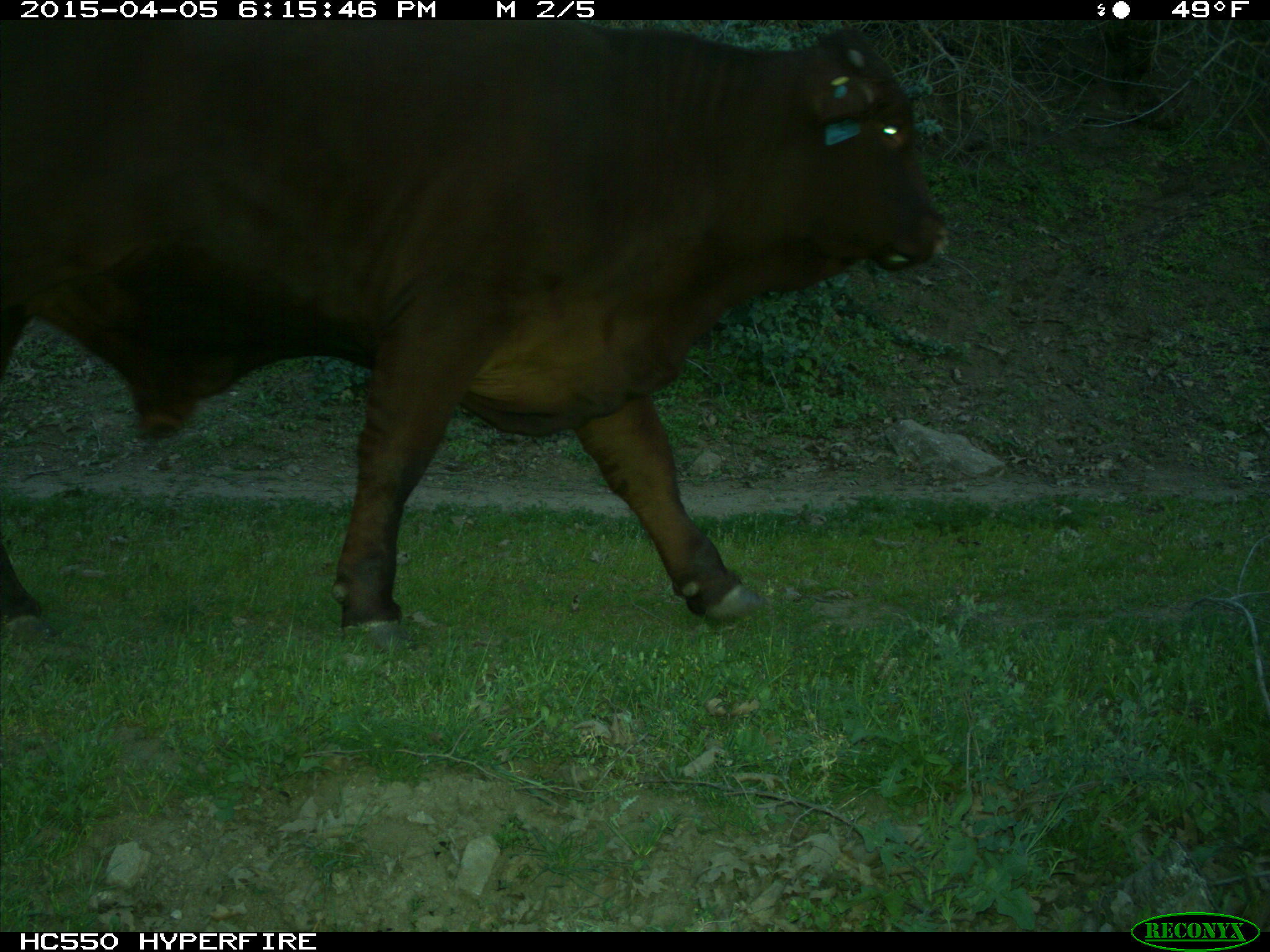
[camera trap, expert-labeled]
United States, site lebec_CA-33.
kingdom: Animalia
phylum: Chordata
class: Mammalia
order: Artiodactyla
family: Bovidae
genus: Bos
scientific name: Bos taurus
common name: domestic cow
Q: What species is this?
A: Bos taurus (domestic cow).